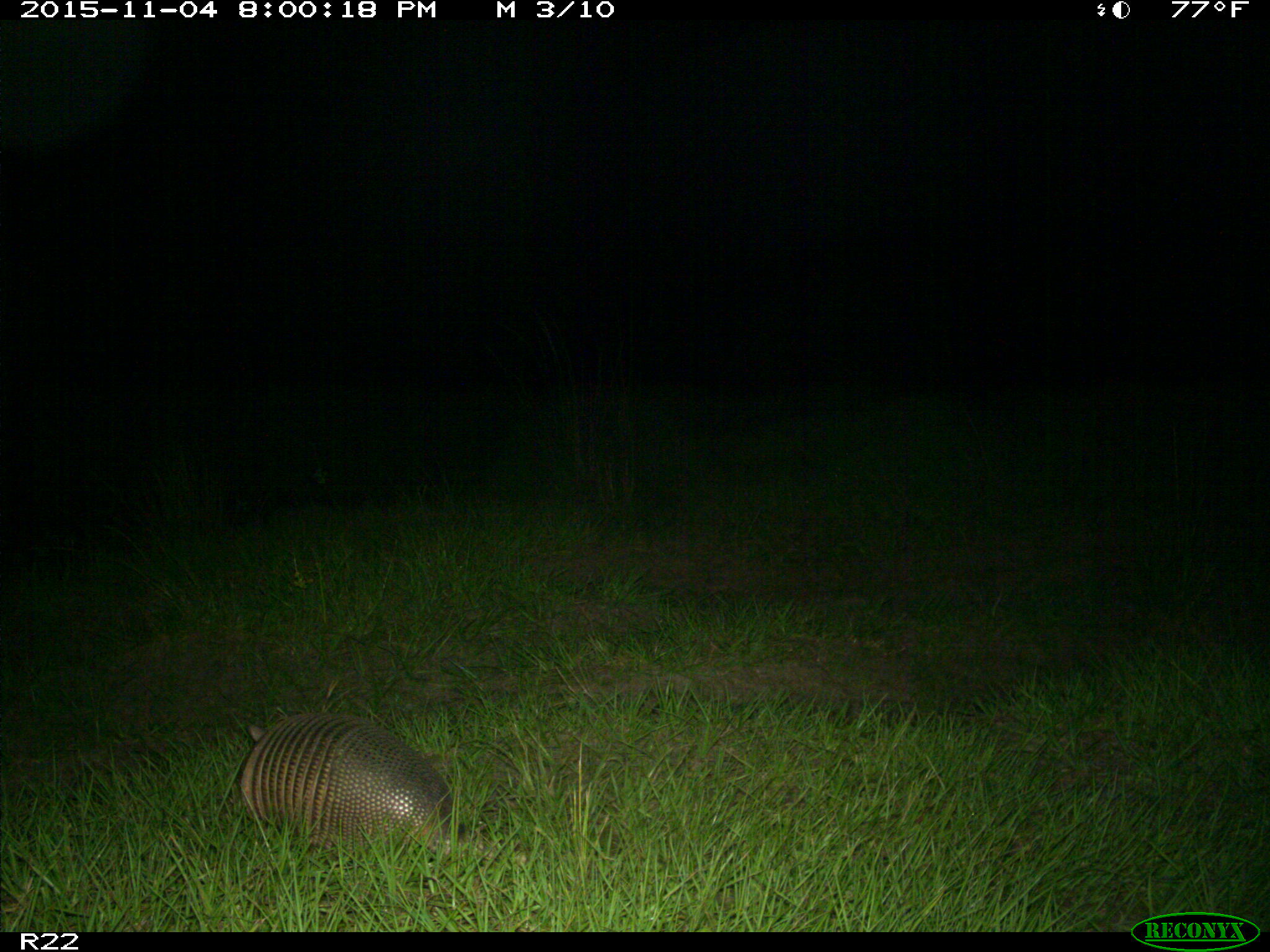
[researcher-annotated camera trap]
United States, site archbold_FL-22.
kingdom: Animalia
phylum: Chordata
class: Mammalia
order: Cingulata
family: Dasypodidae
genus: Dasypus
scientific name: Dasypus novemcinctus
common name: nine-banded armadillo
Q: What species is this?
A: Dasypus novemcinctus (nine-banded armadillo).